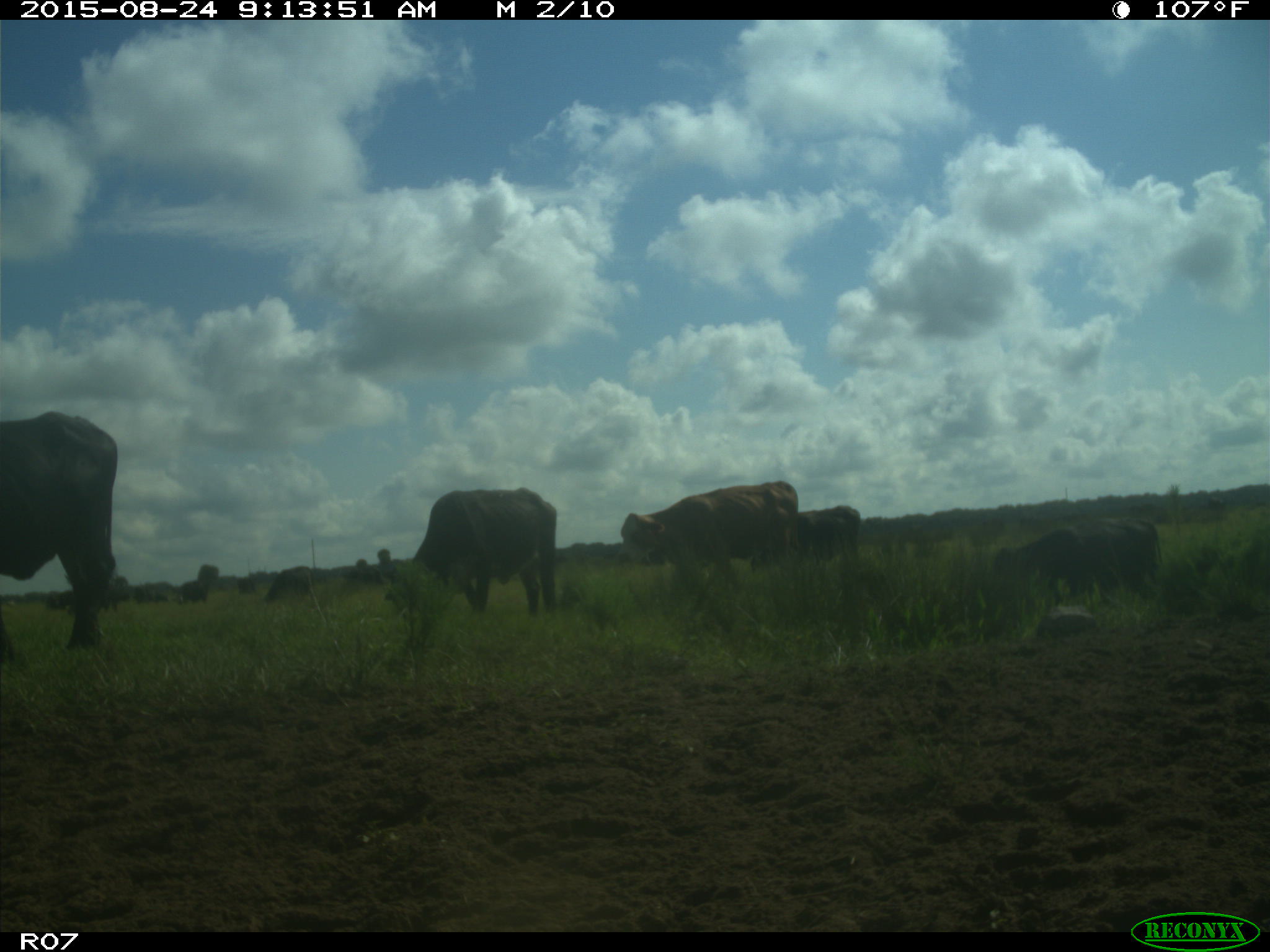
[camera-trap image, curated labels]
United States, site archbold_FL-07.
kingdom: Animalia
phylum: Chordata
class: Mammalia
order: Artiodactyla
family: Bovidae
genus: Bos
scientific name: Bos taurus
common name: domestic cow